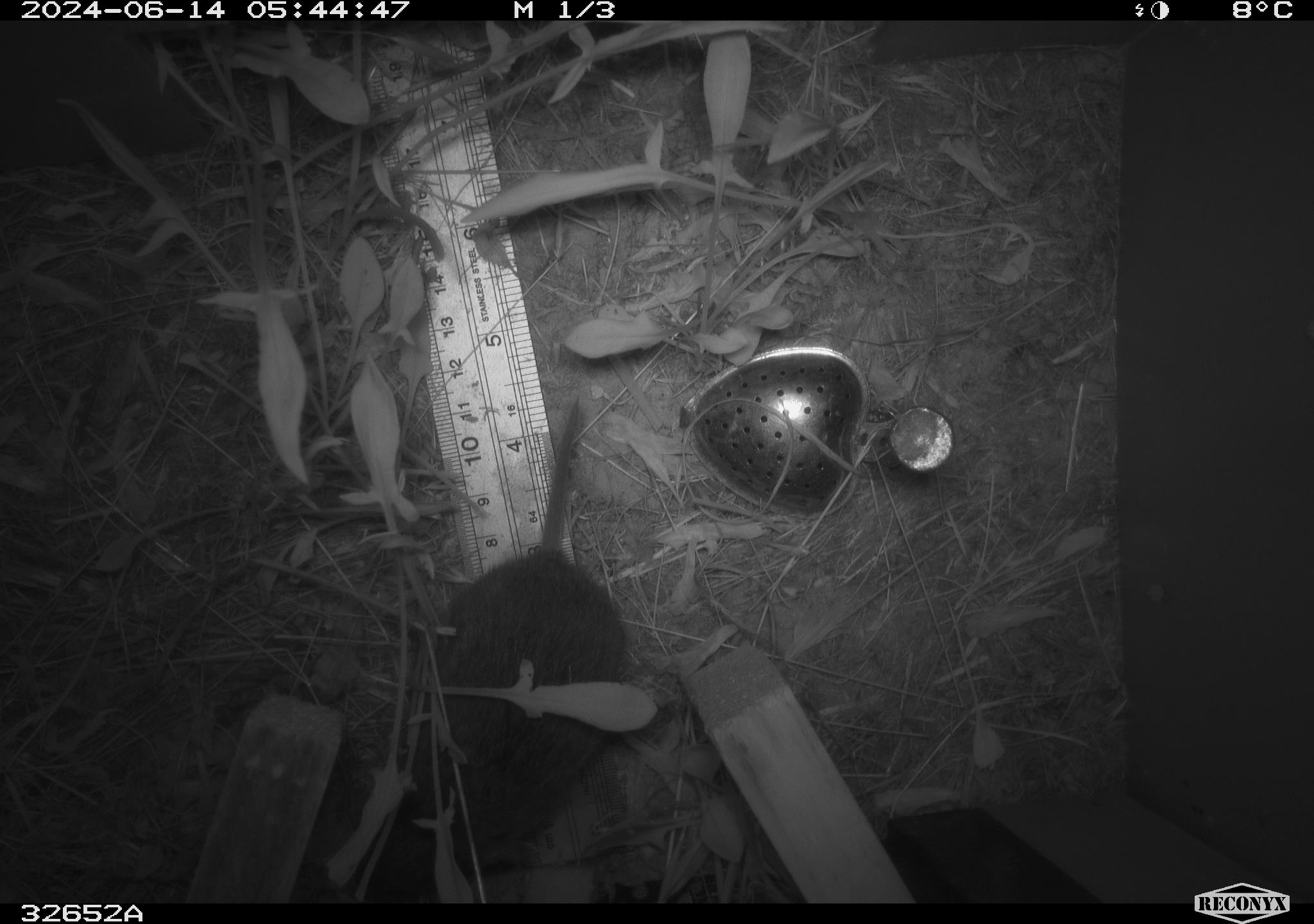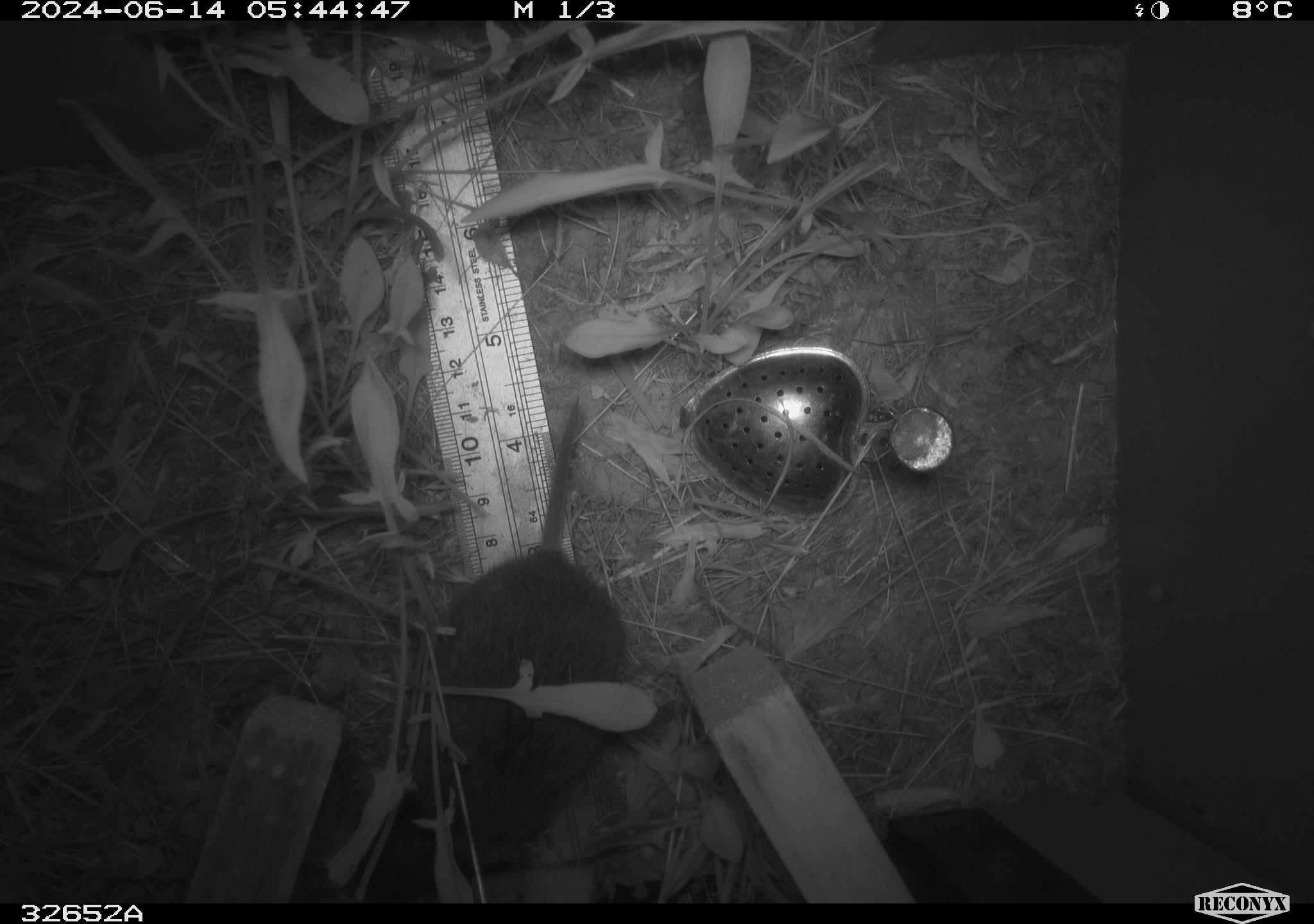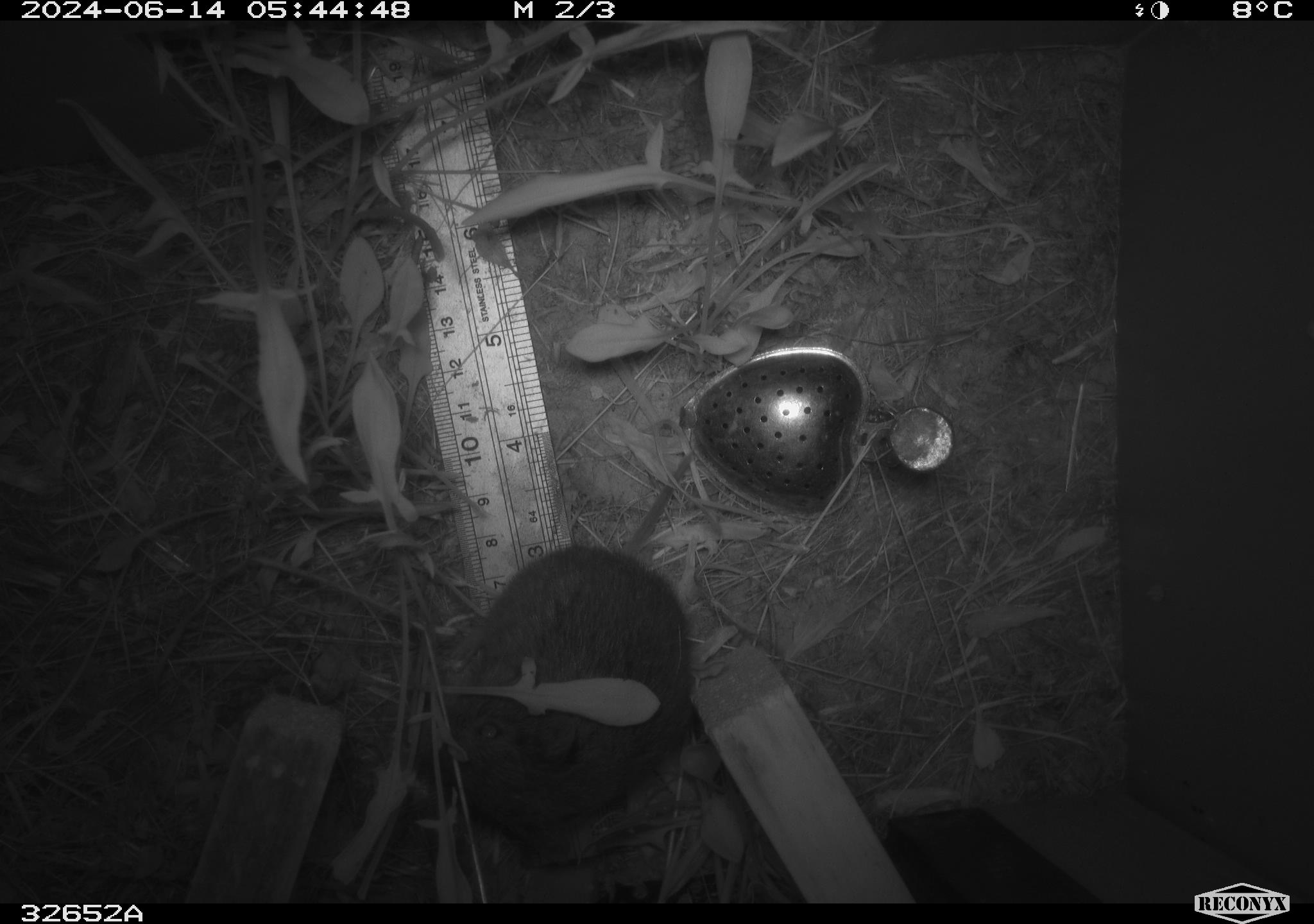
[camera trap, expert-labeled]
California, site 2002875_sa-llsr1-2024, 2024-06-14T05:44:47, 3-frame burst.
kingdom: Animalia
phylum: Chordata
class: Mammalia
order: Rodentia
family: Cricetidae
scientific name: Arvicolinae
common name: voles, lemmings, and muskrats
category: arvicolinae subfamily